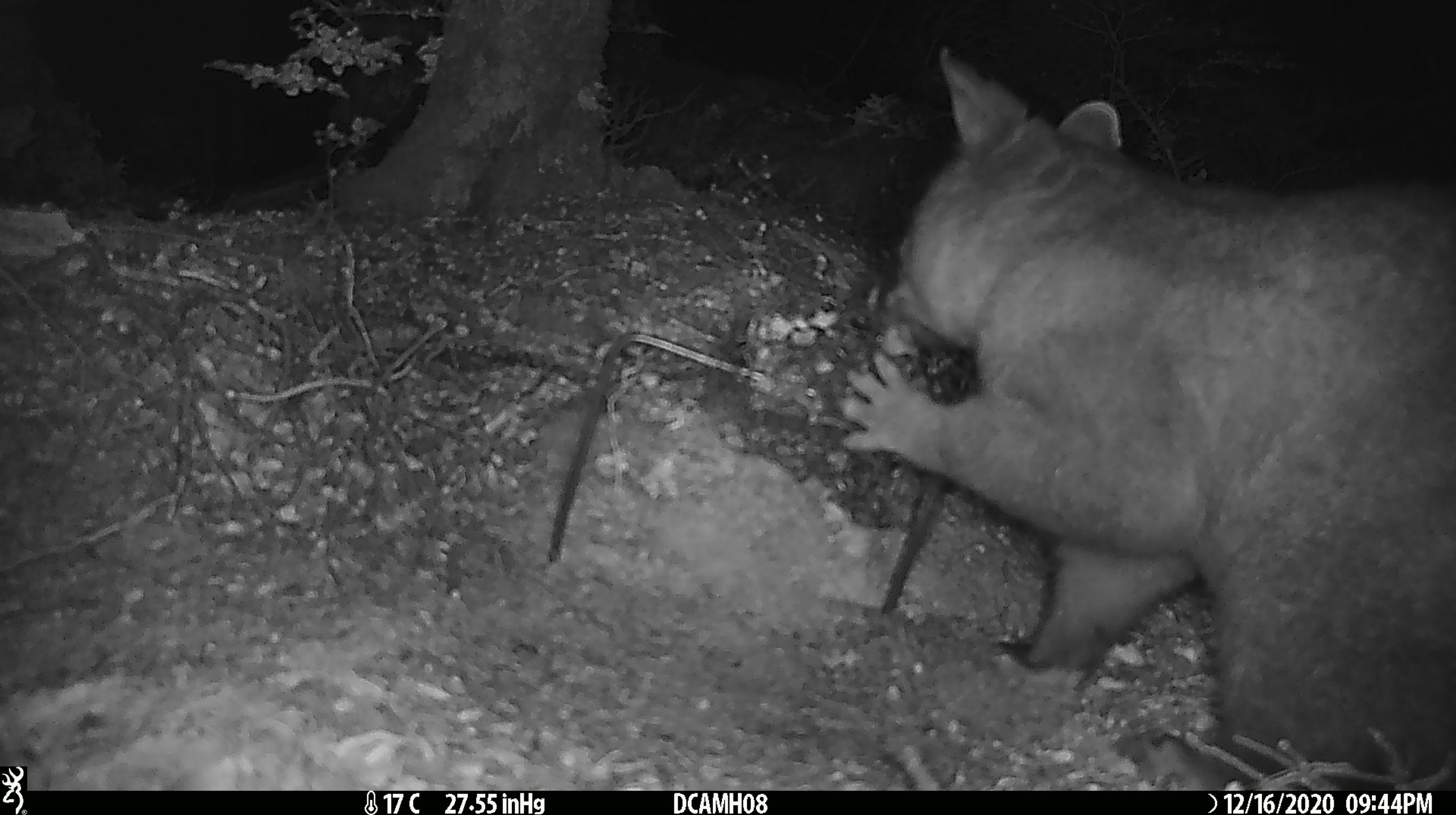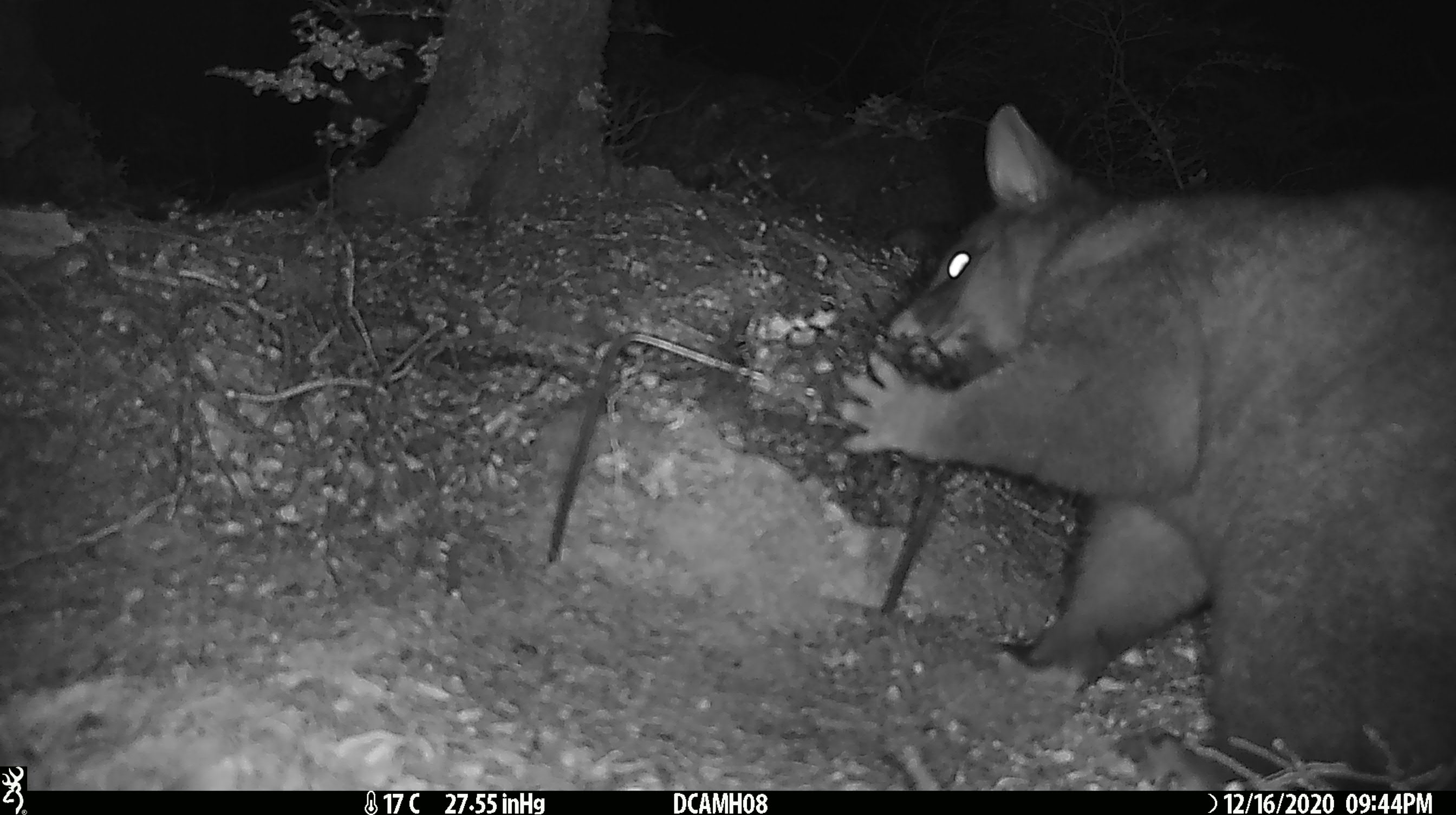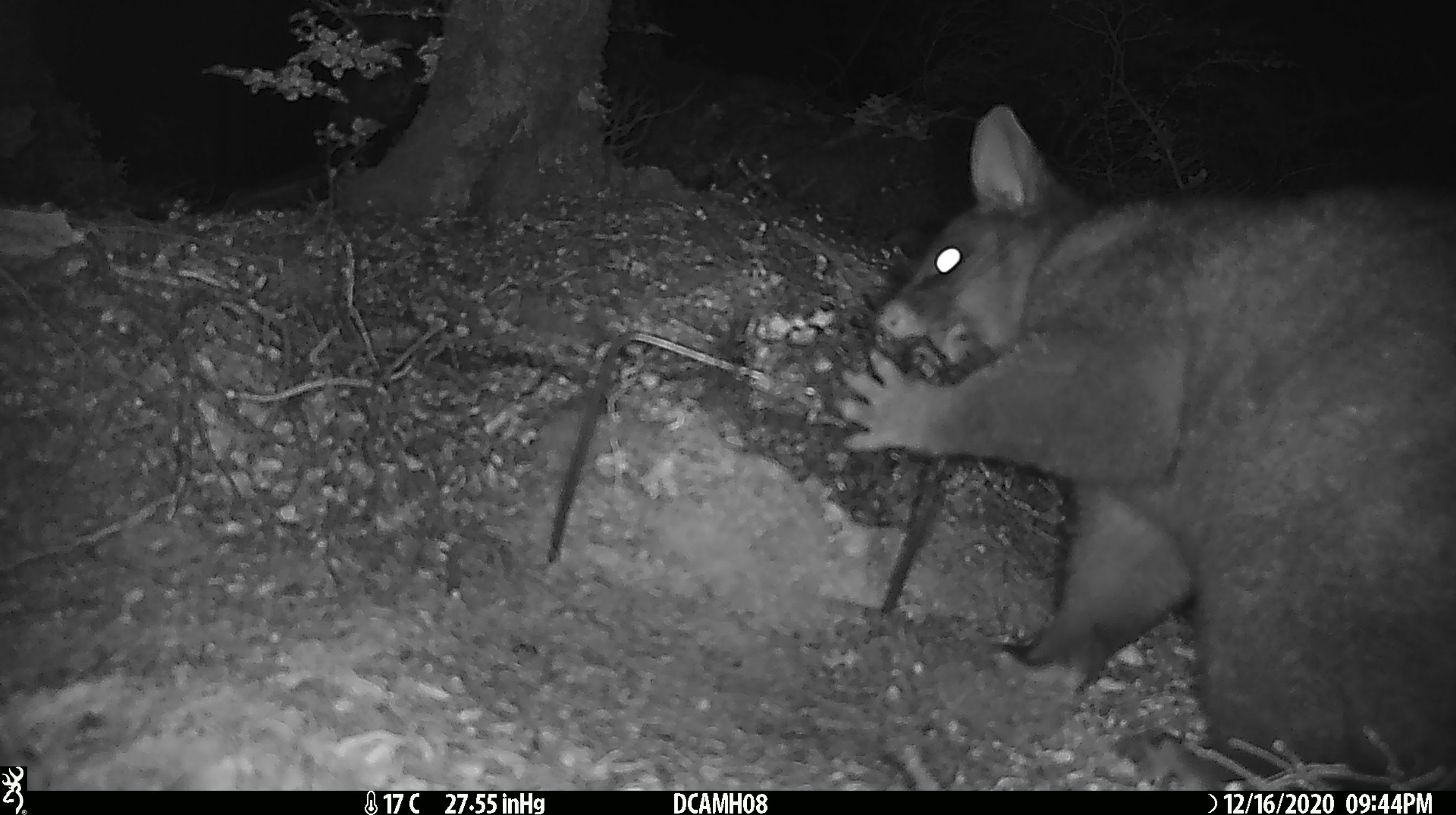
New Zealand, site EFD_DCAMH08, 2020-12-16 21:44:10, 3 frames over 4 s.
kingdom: Animalia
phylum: Chordata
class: Mammalia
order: Diprotodontia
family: Phalangeridae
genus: Trichosurus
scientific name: Trichosurus vulpecula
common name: common brushtail possum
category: possum